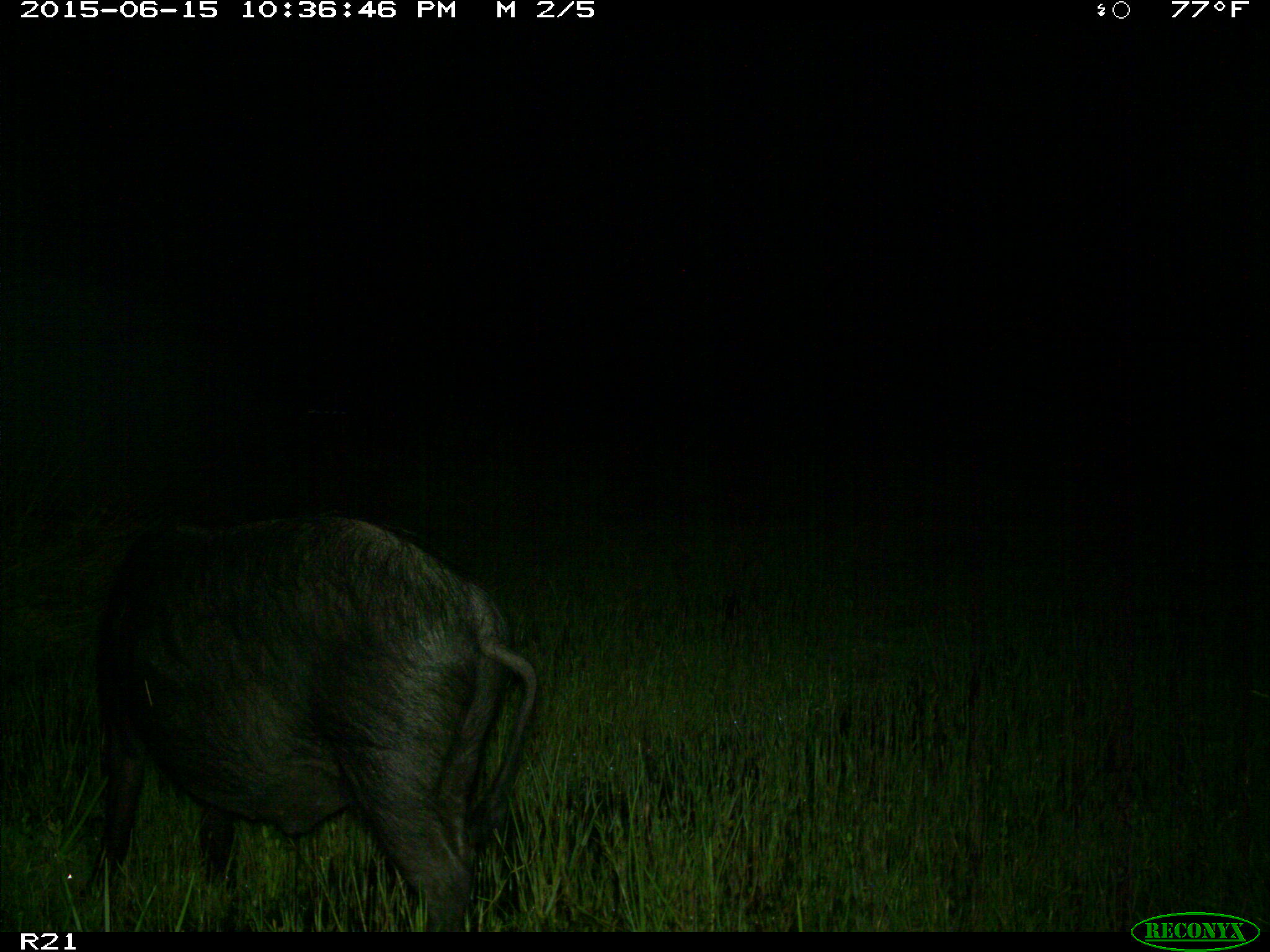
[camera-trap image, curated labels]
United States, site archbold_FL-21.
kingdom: Animalia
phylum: Chordata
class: Mammalia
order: Artiodactyla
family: Suidae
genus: Sus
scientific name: Sus scrofa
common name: wild boar